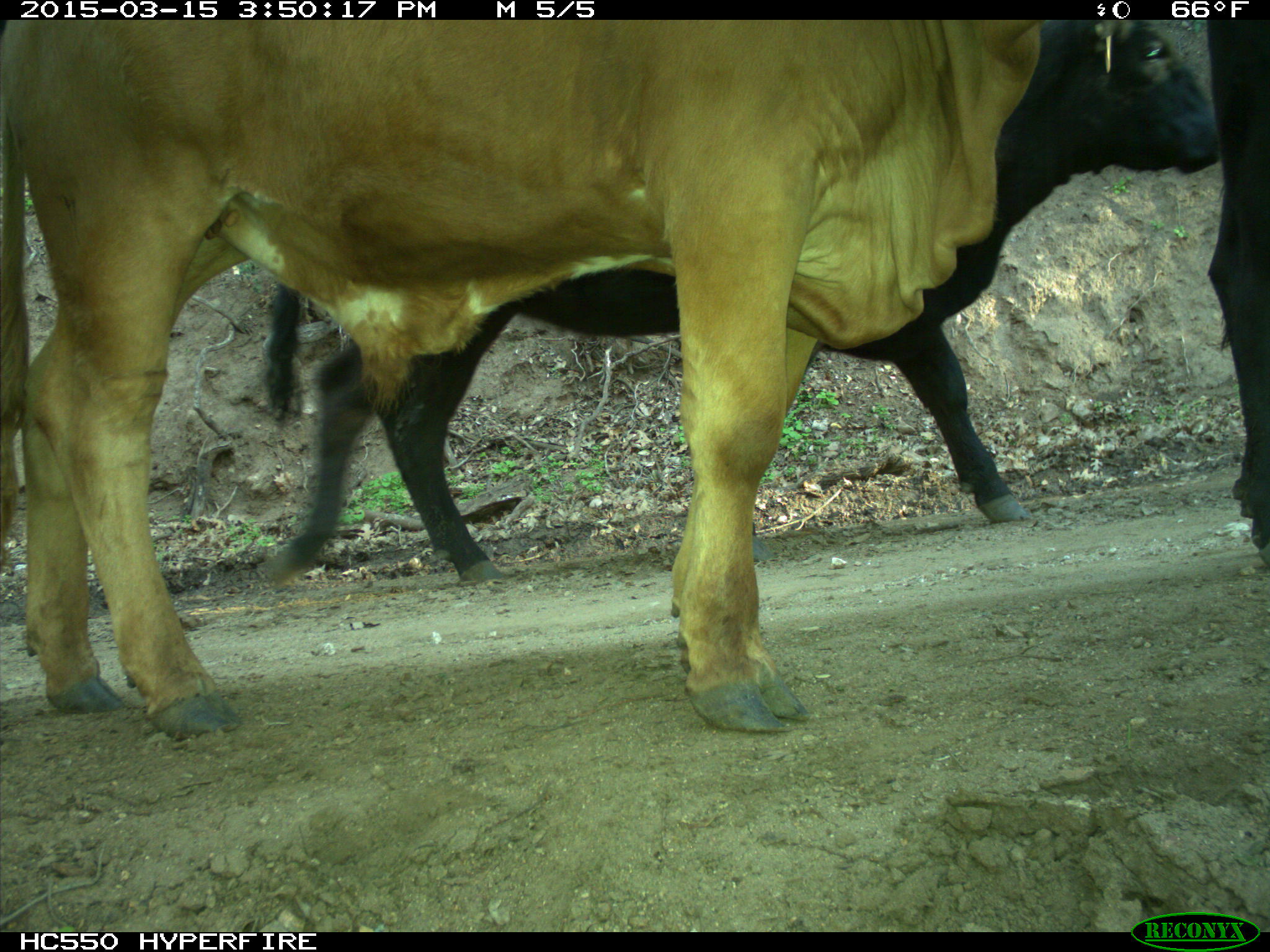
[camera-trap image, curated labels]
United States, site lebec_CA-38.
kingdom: Animalia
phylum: Chordata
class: Mammalia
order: Artiodactyla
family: Bovidae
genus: Bos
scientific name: Bos taurus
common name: domestic cow